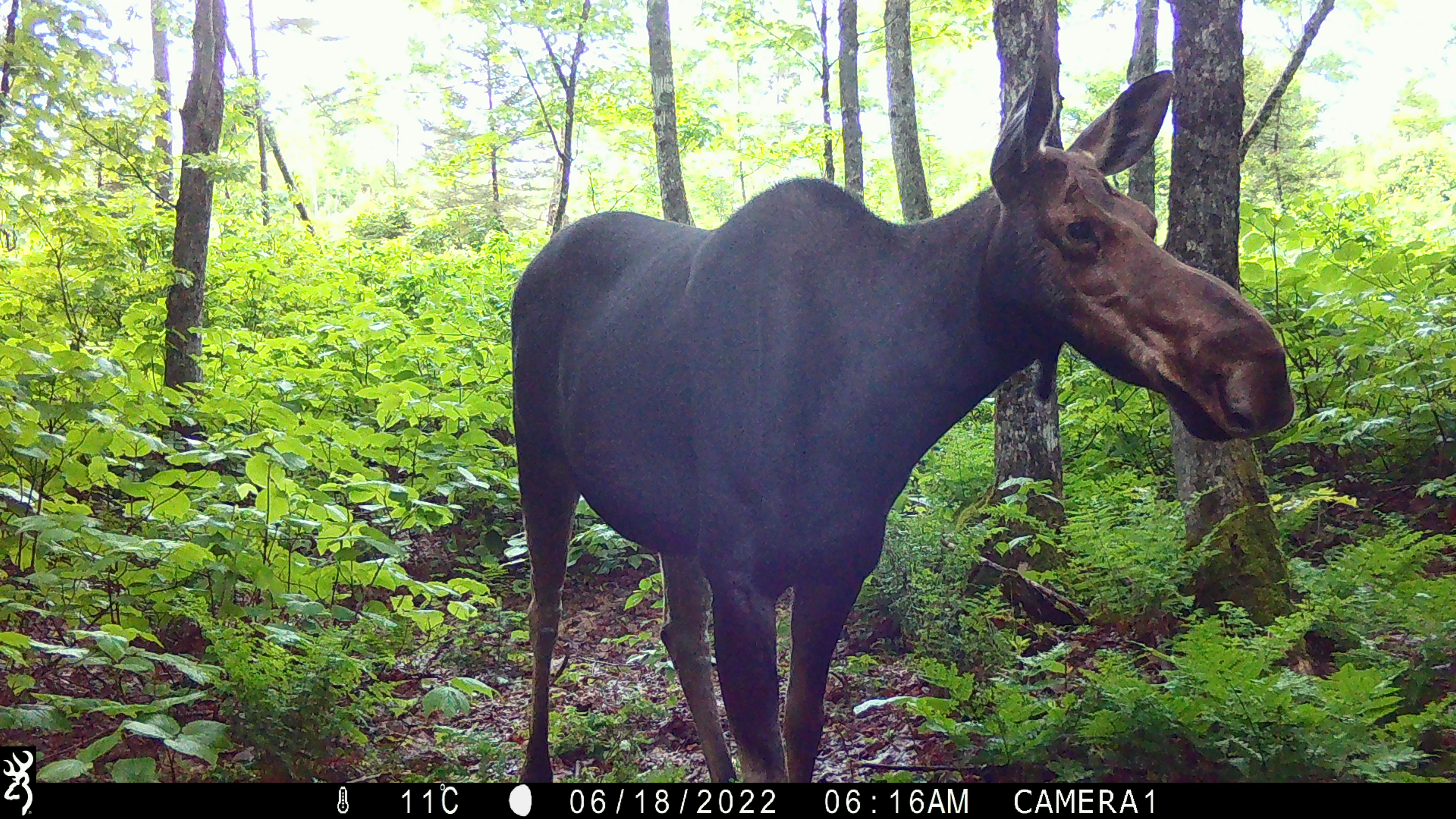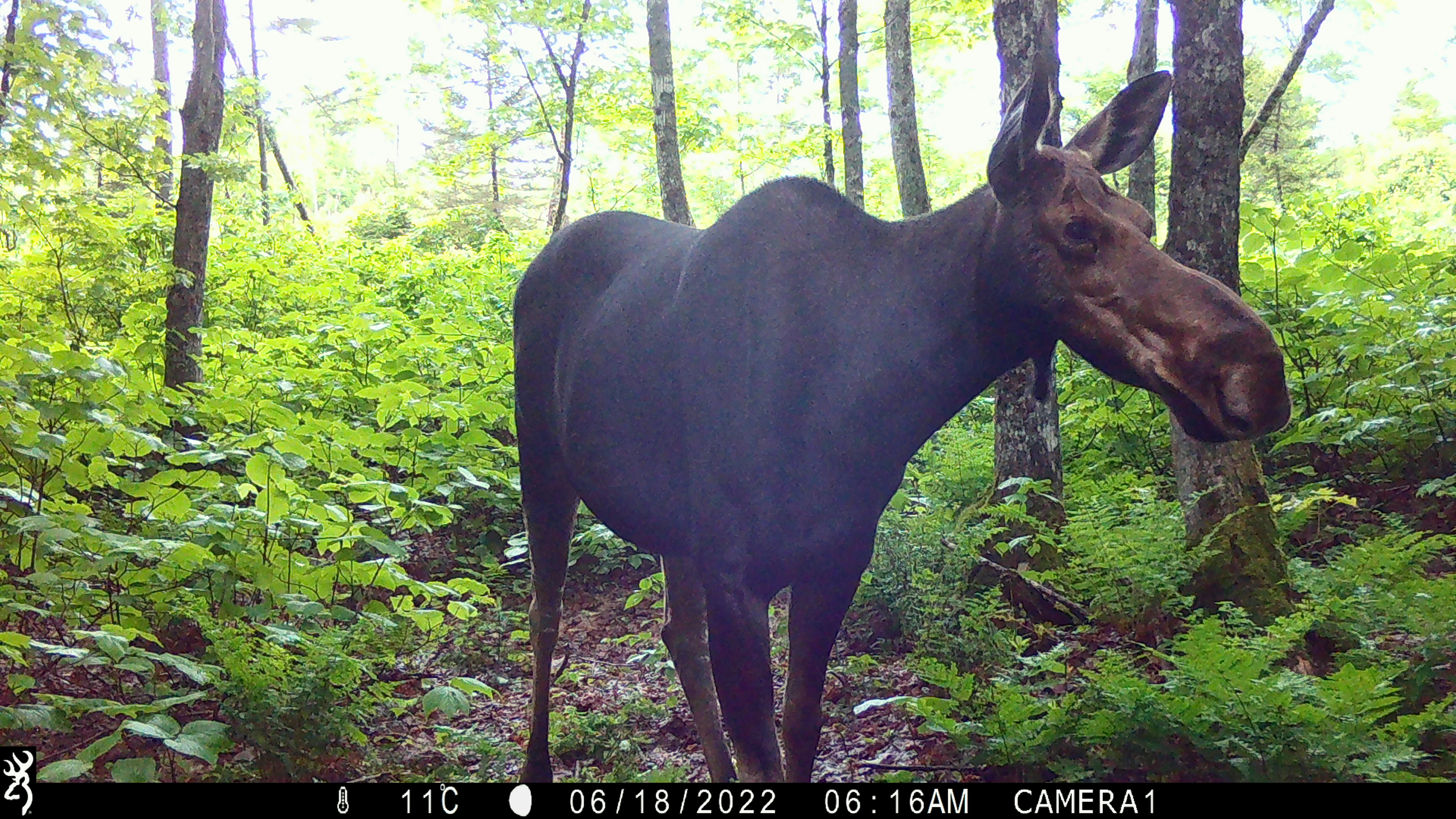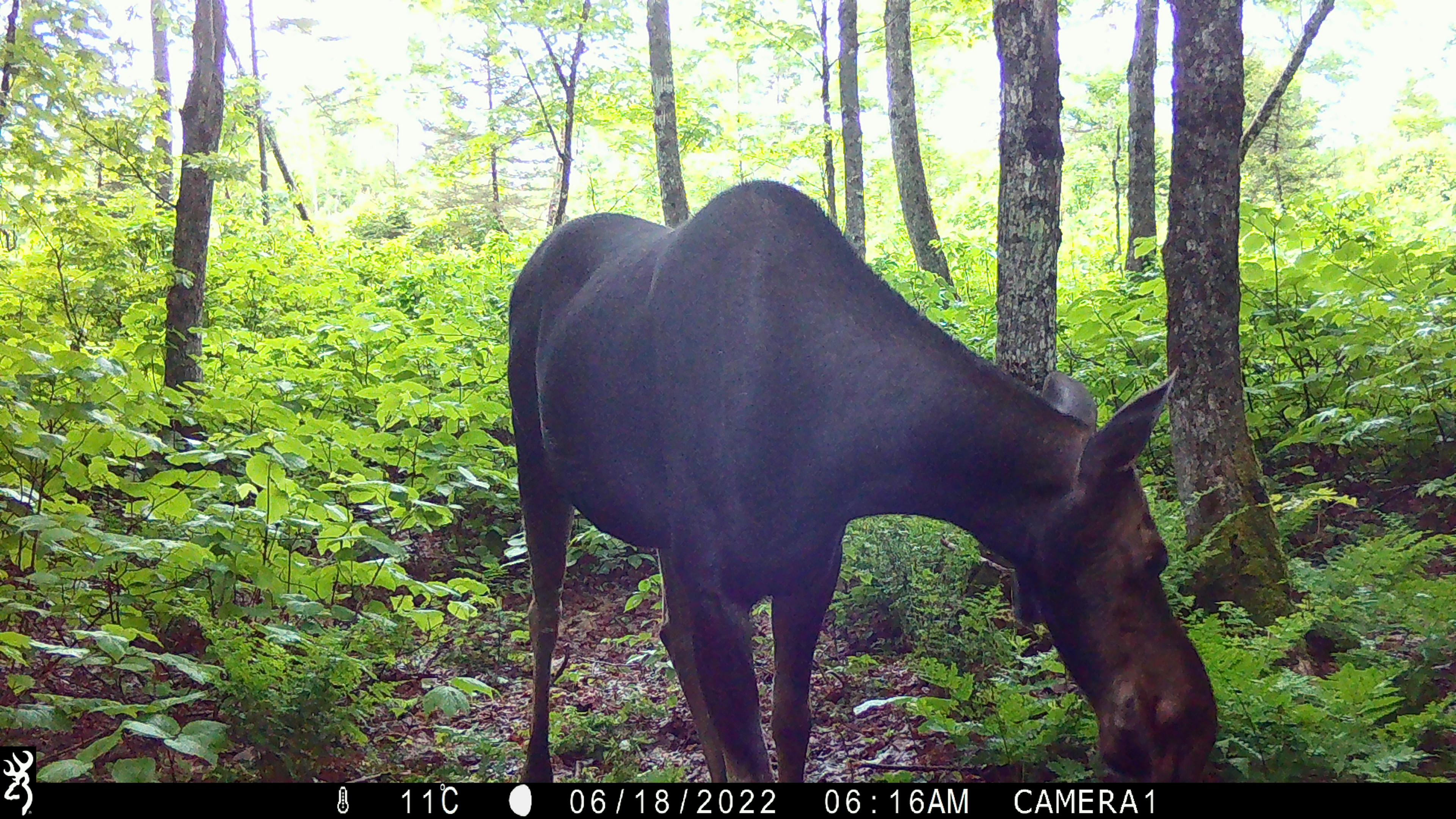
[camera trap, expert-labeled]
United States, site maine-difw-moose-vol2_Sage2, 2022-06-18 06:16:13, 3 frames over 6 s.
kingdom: Animalia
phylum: Chordata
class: Mammalia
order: Artiodactyla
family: Cervidae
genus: Alces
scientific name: Alces alces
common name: moose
Moose (Alces alces).